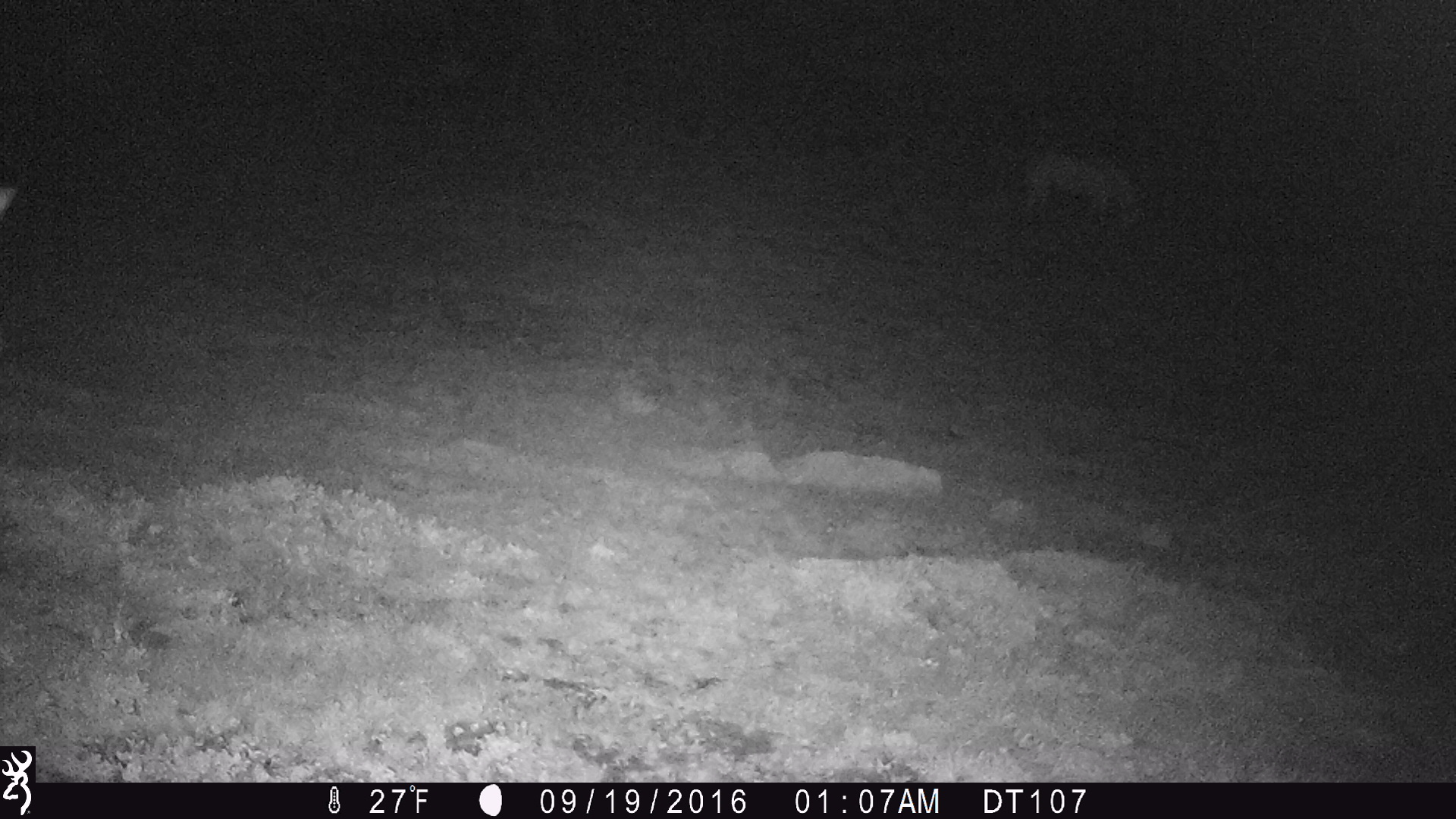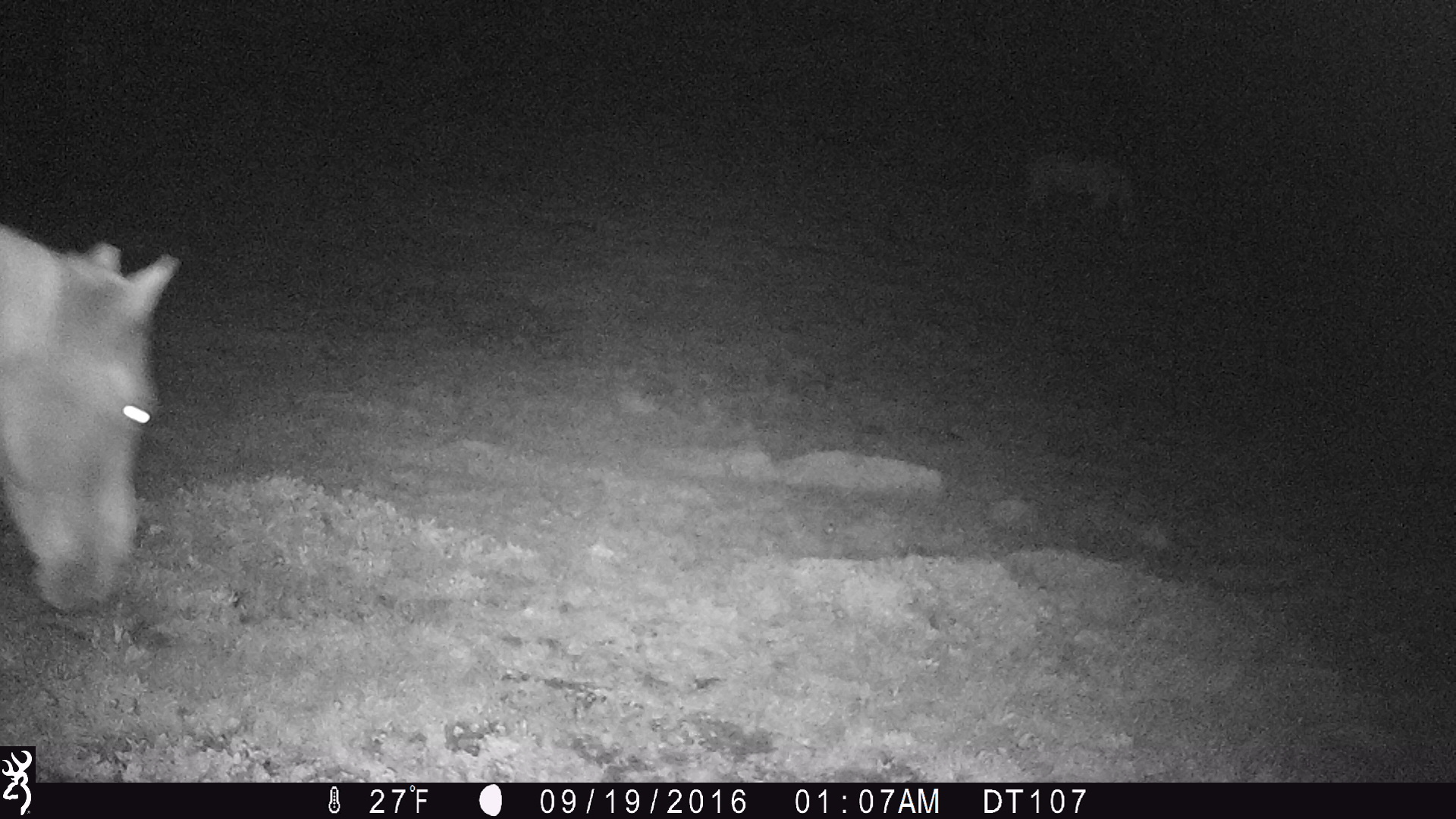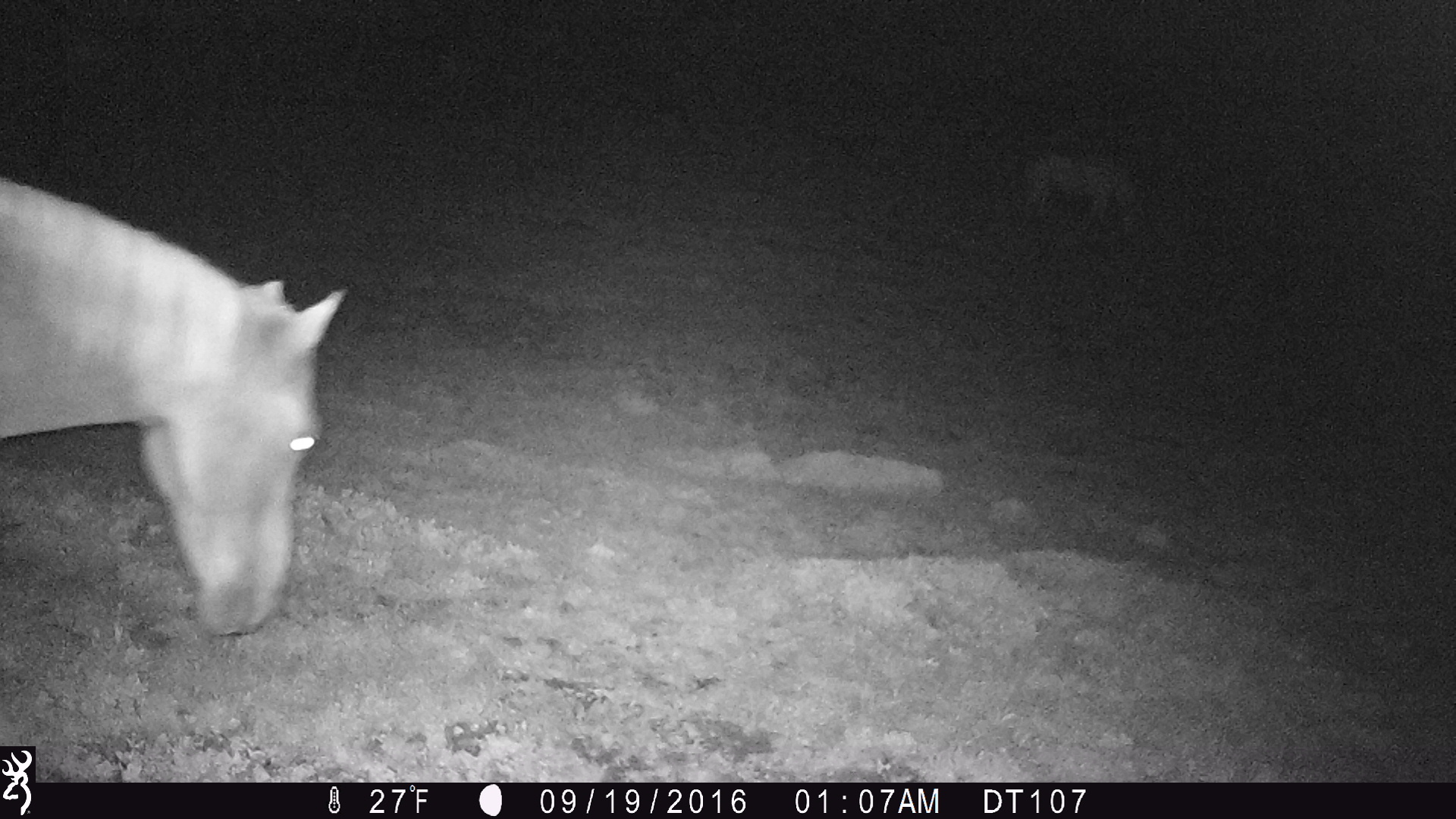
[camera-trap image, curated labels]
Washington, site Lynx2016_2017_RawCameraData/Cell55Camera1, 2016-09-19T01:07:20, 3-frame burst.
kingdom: Animalia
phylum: Chordata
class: Mammalia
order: Perissodactyla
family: Equidae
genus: Equus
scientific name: Equus caballus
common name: domestic horse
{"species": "domestic horse (Equus caballus)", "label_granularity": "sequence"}